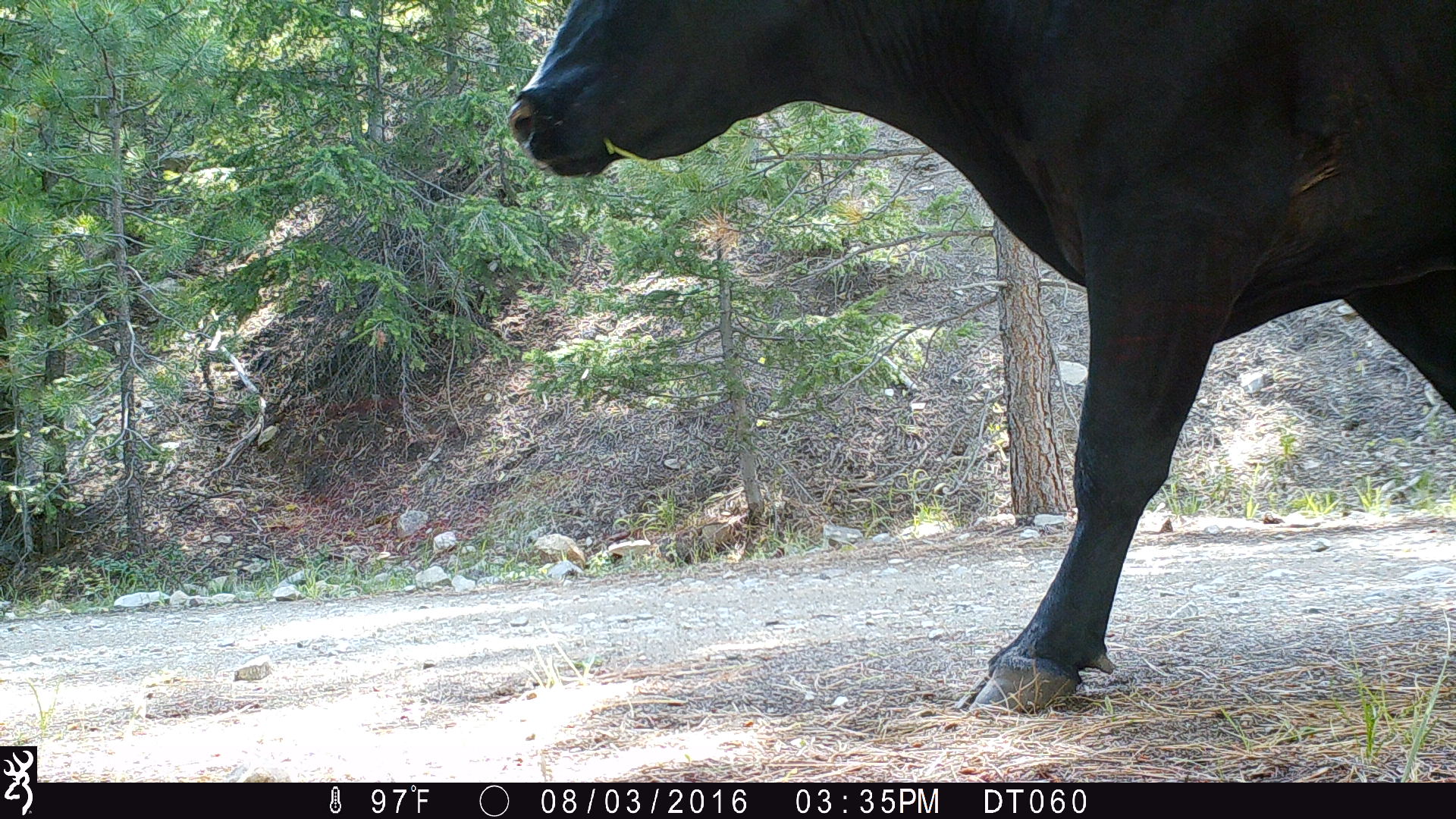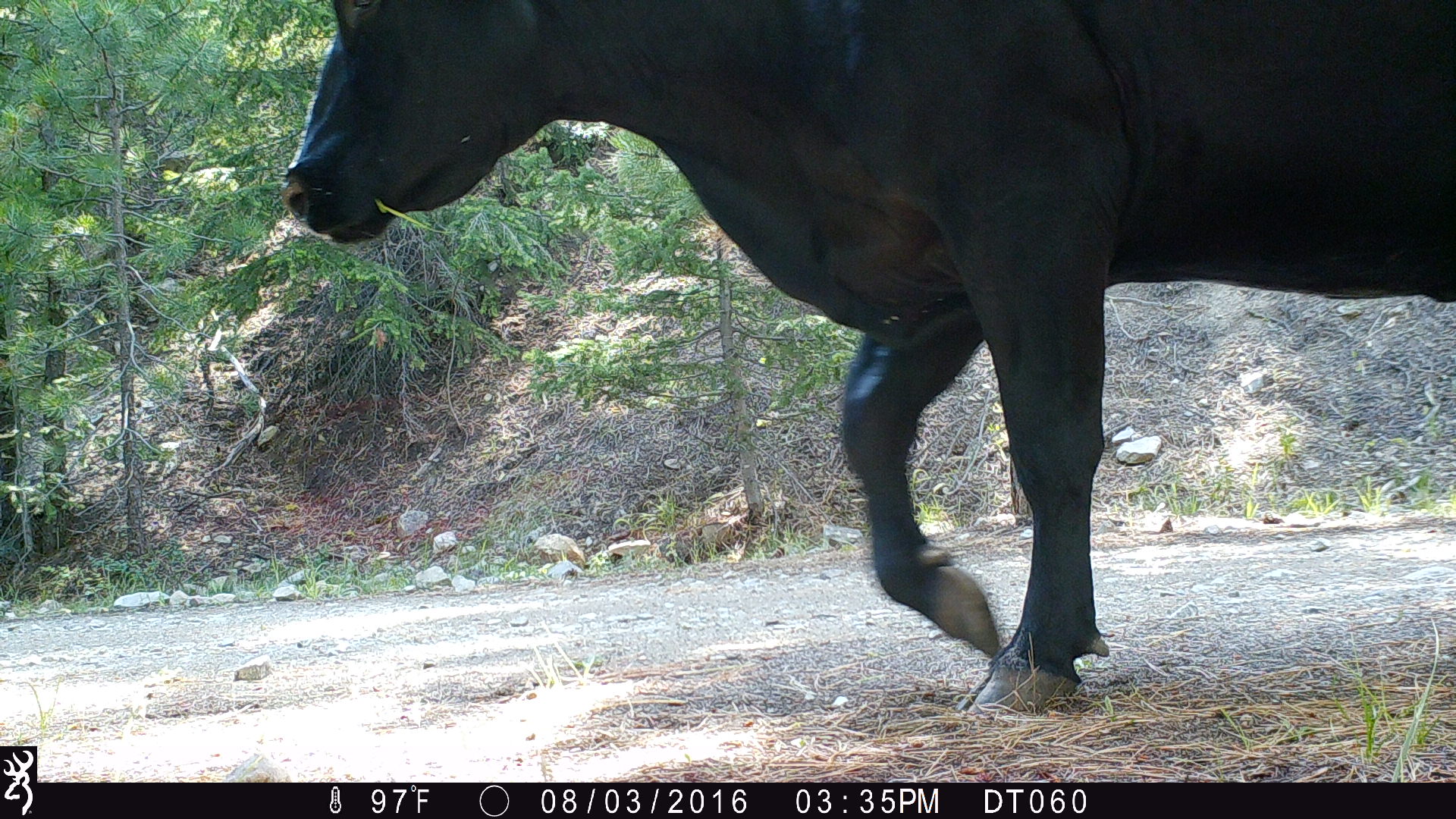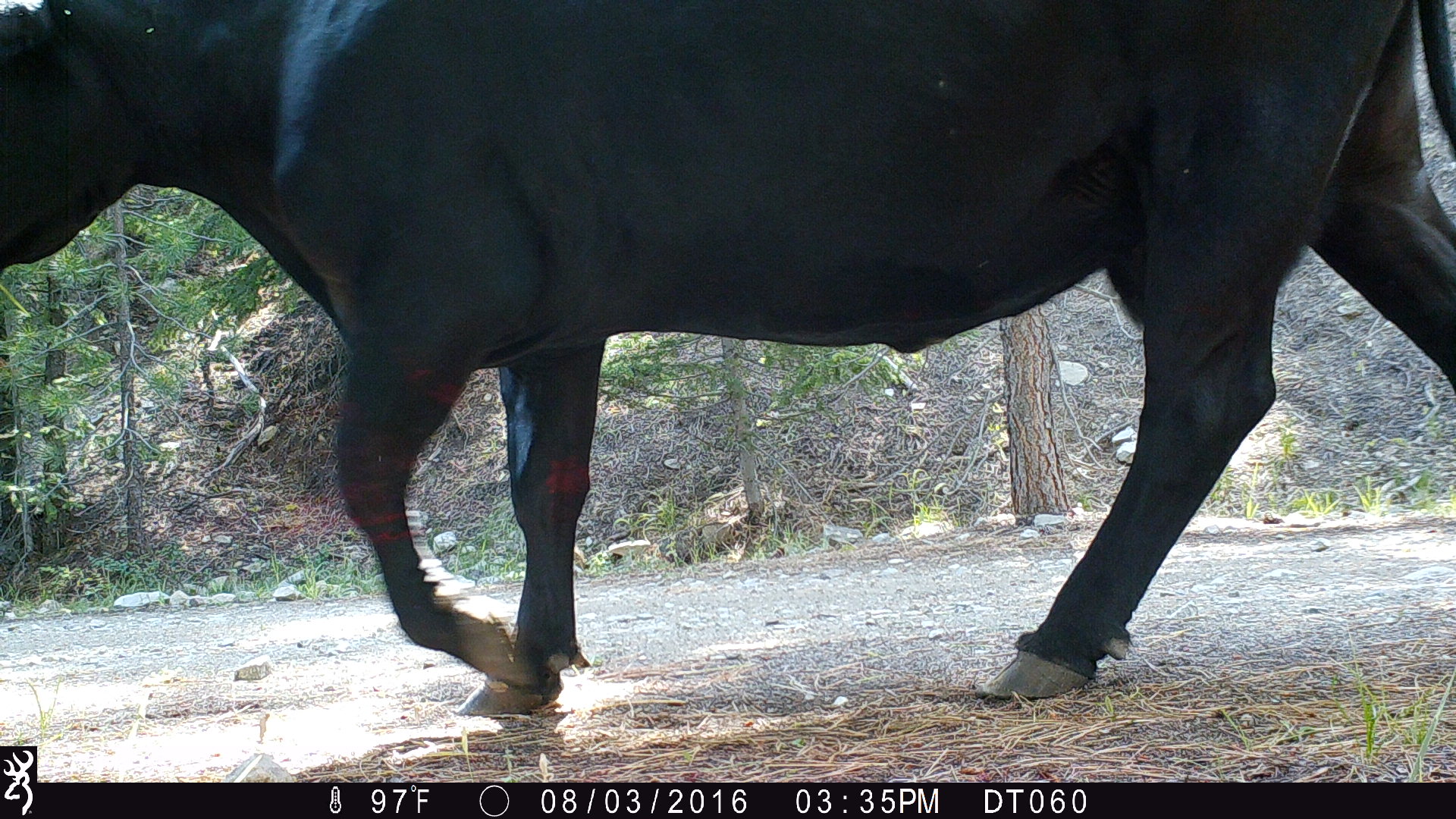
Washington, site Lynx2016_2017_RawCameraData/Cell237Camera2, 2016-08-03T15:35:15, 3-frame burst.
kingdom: Animalia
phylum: Chordata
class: Mammalia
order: Artiodactyla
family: Bovidae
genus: Bos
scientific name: Bos taurus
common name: domestic cattle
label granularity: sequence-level